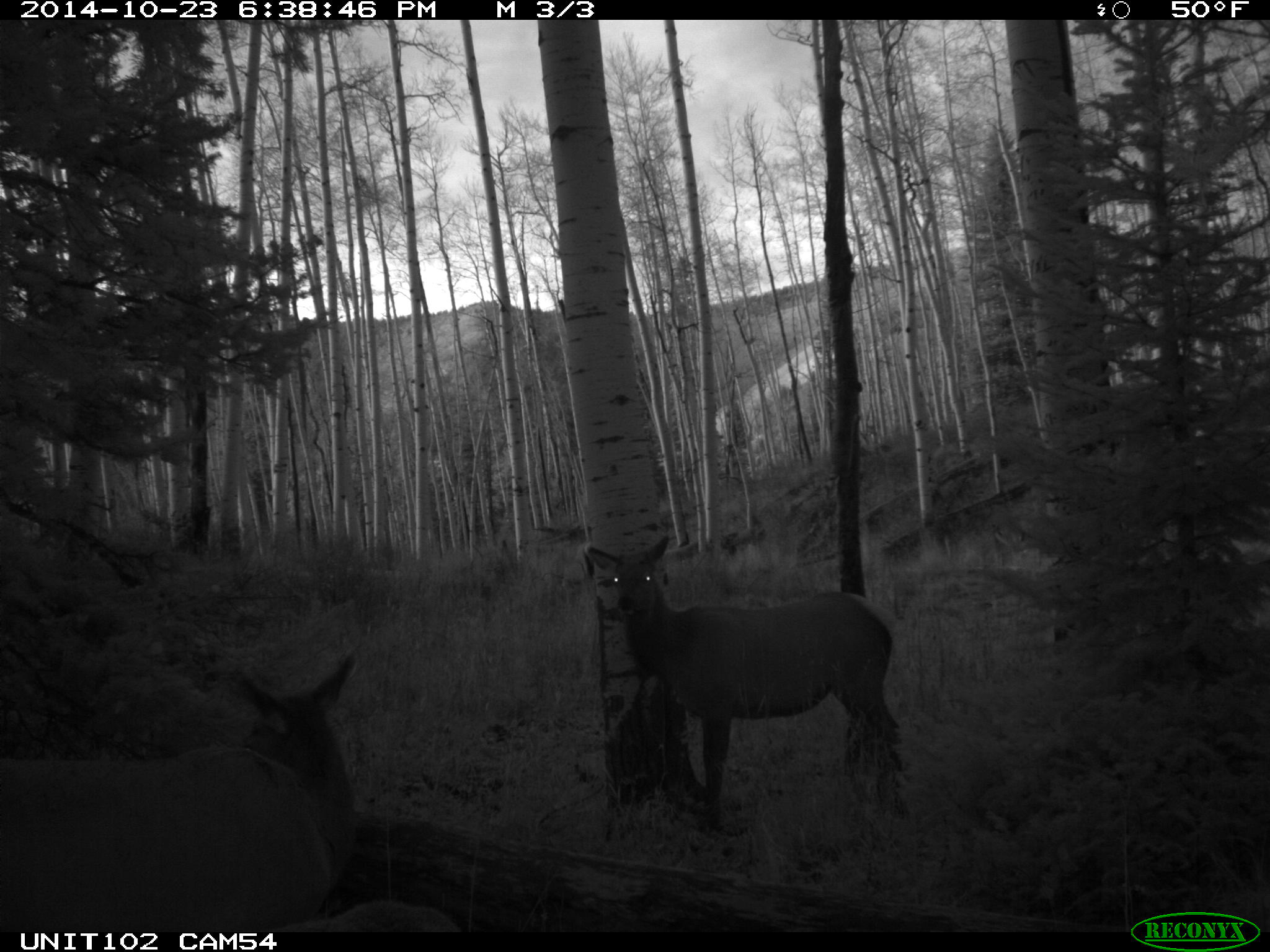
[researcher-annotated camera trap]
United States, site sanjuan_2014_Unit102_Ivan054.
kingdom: Animalia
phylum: Chordata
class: Mammalia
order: Artiodactyla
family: Cervidae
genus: Cervus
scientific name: Cervus elaphus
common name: red deer